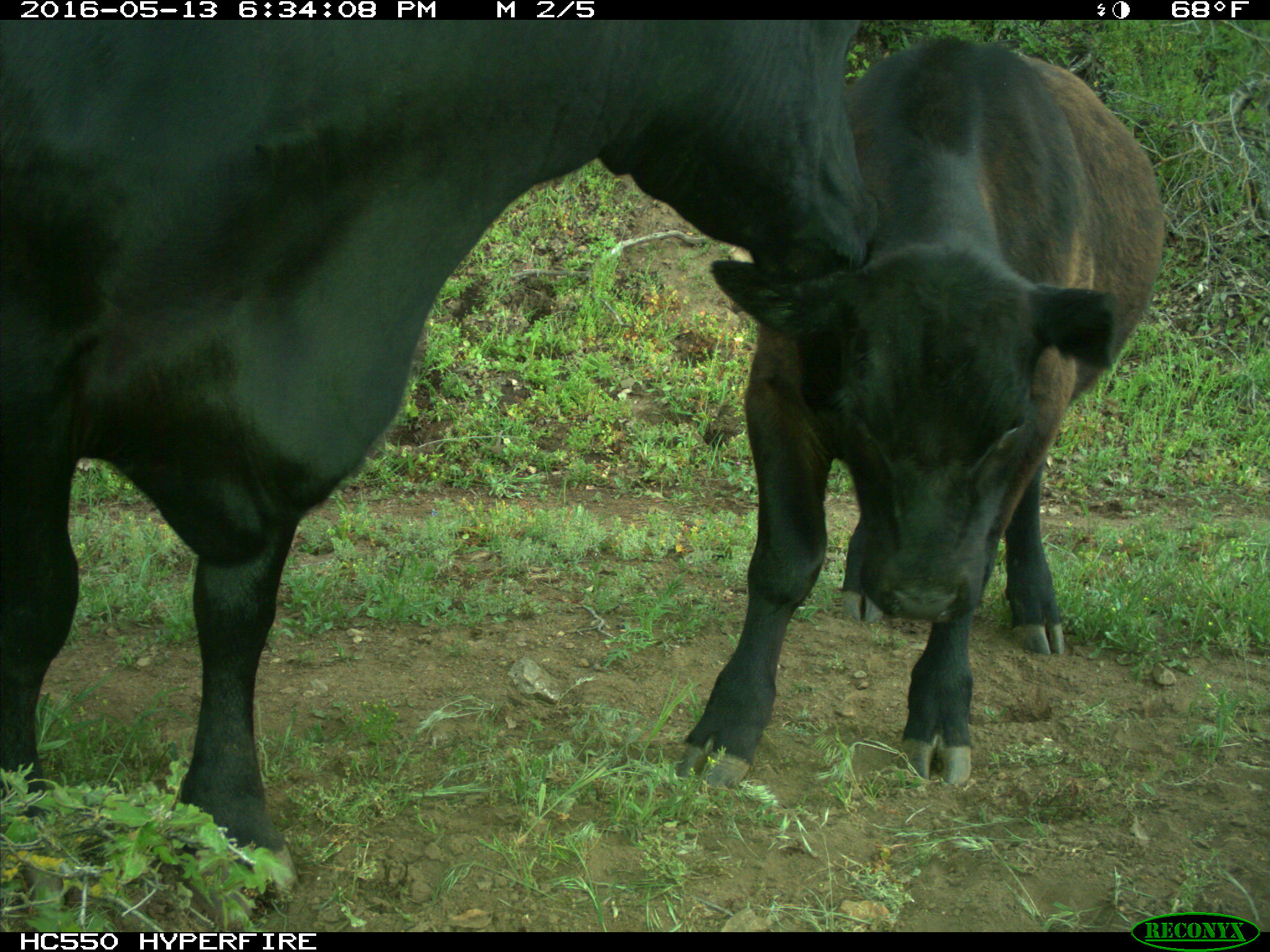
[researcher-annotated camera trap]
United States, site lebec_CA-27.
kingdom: Animalia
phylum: Chordata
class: Mammalia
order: Artiodactyla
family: Bovidae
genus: Bos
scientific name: Bos taurus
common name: domestic cow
Bos taurus (domestic cow).